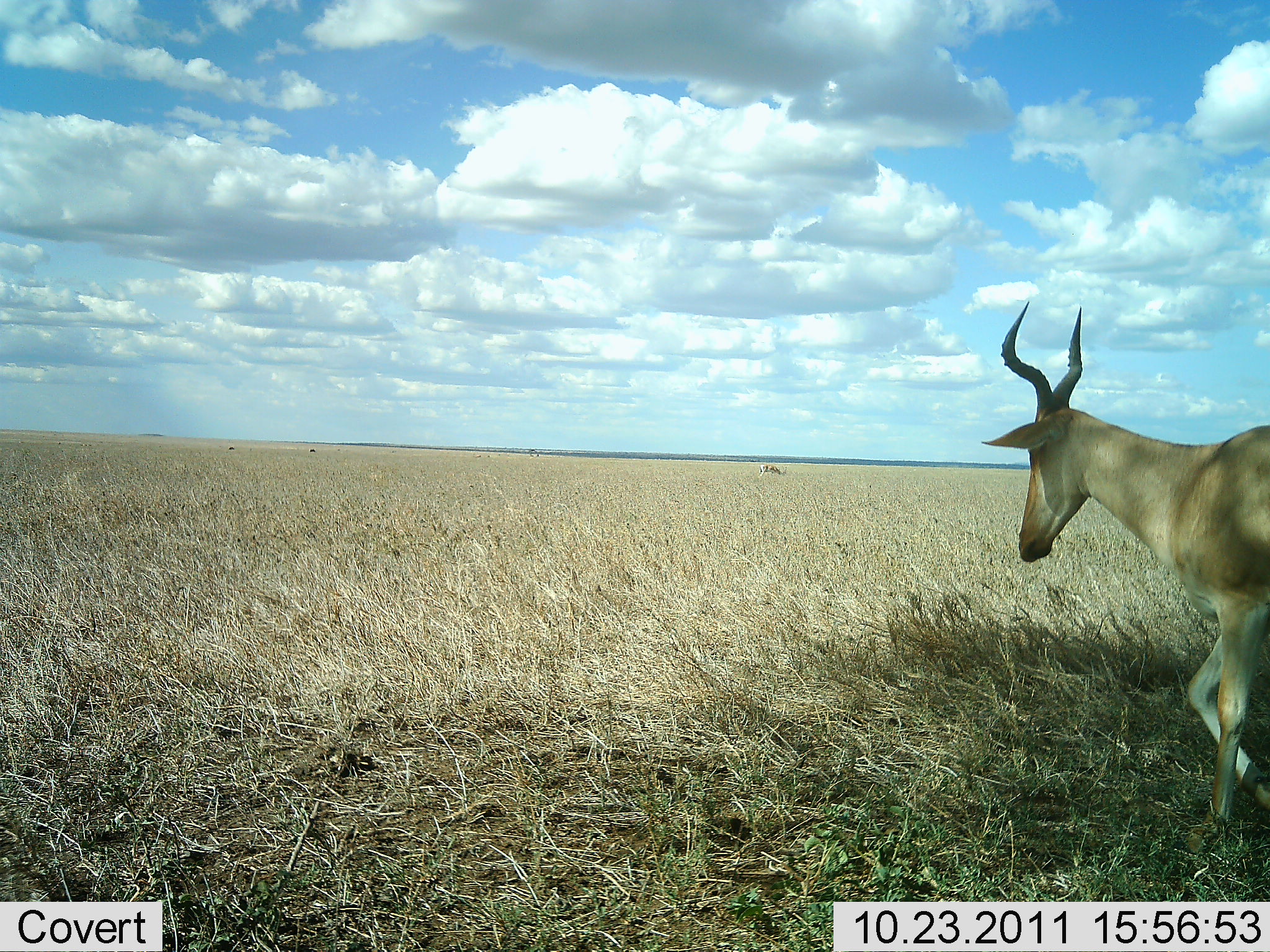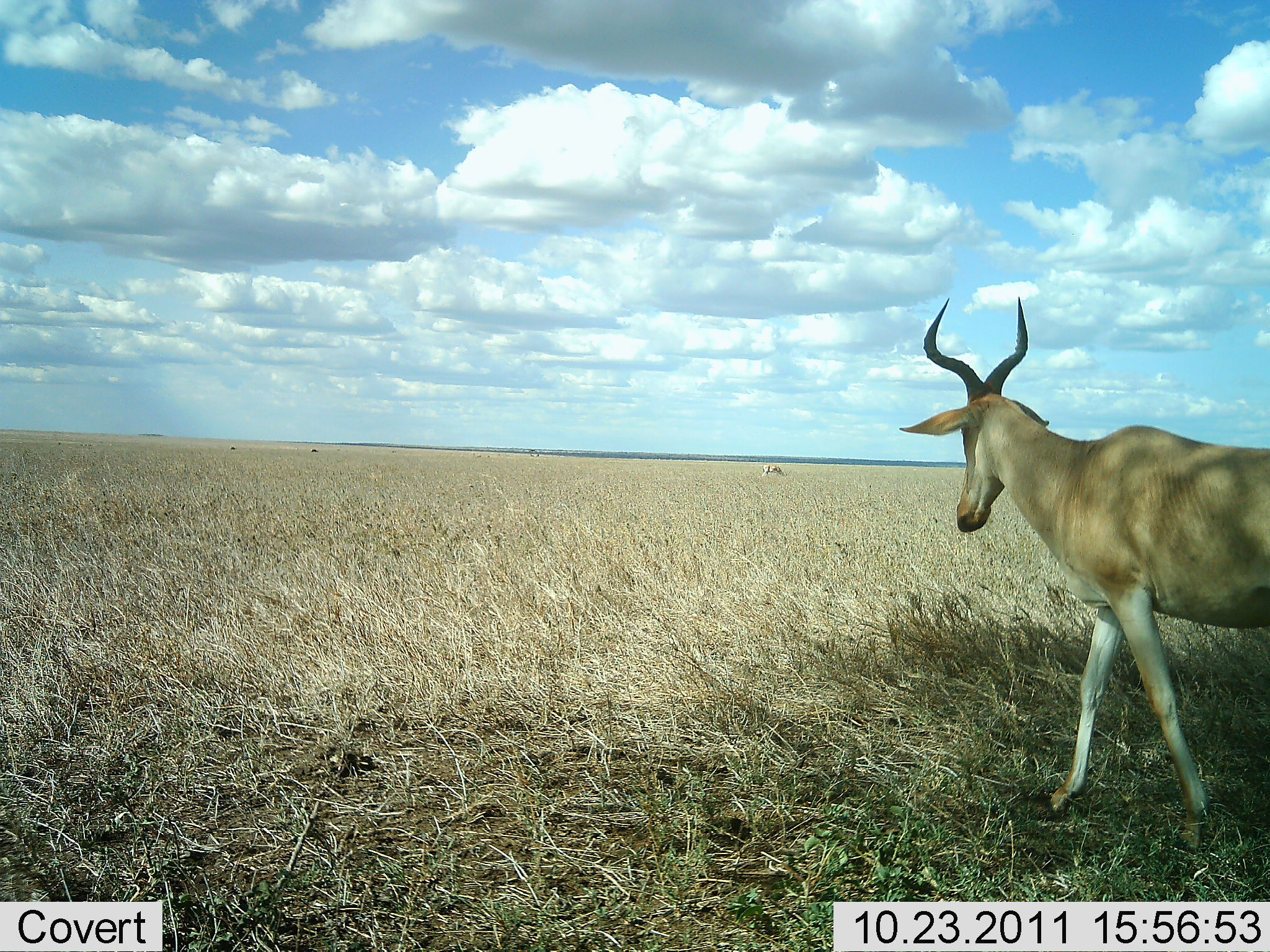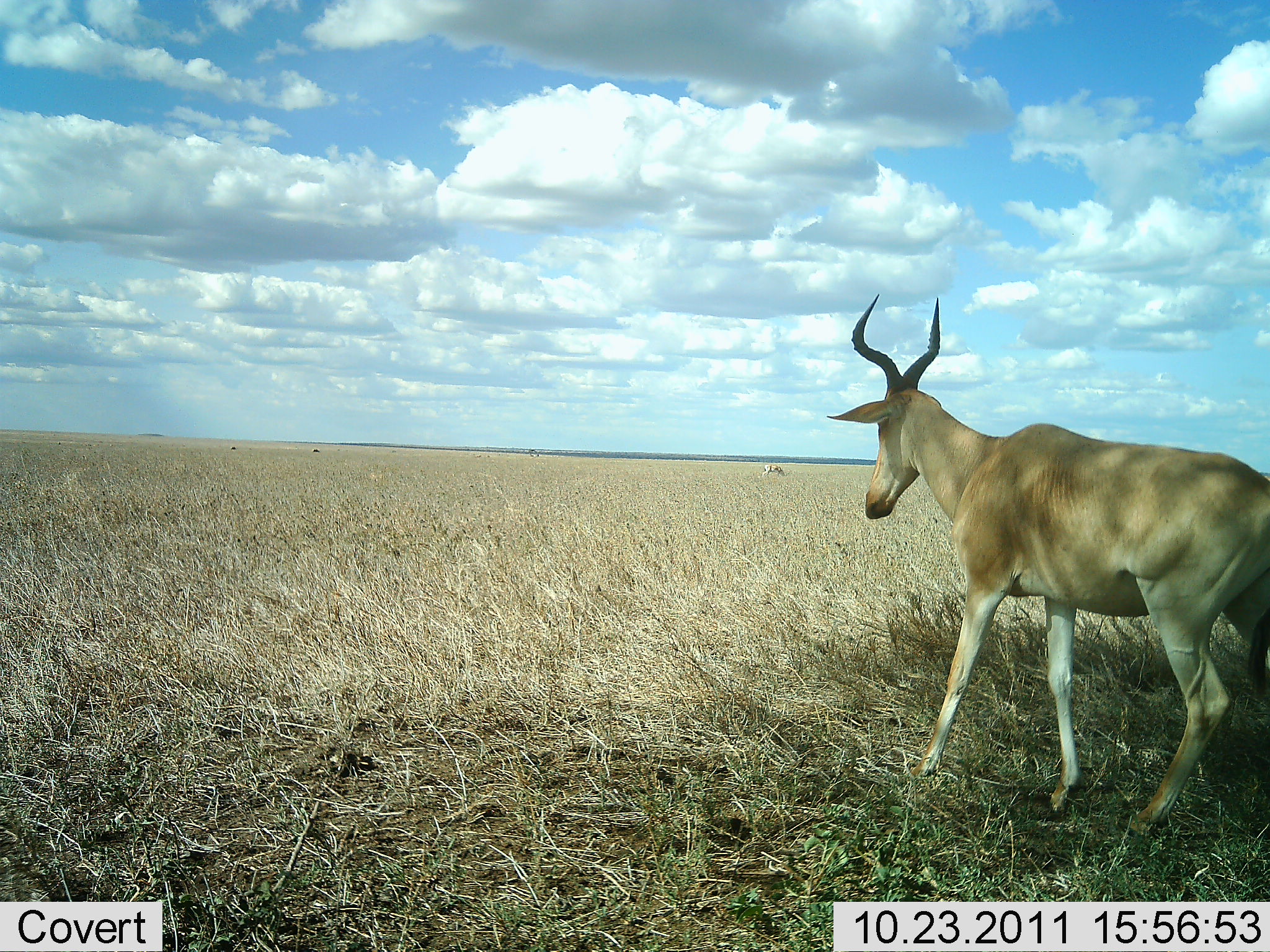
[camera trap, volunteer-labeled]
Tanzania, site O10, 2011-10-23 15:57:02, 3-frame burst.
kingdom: Animalia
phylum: Chordata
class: Mammalia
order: Artiodactyla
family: Bovidae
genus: Alcelaphus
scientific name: Alcelaphus buselaphus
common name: hartebeest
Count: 1.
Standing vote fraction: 7%.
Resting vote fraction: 0%.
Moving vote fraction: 100%.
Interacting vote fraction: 0%.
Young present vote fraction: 0%.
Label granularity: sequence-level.